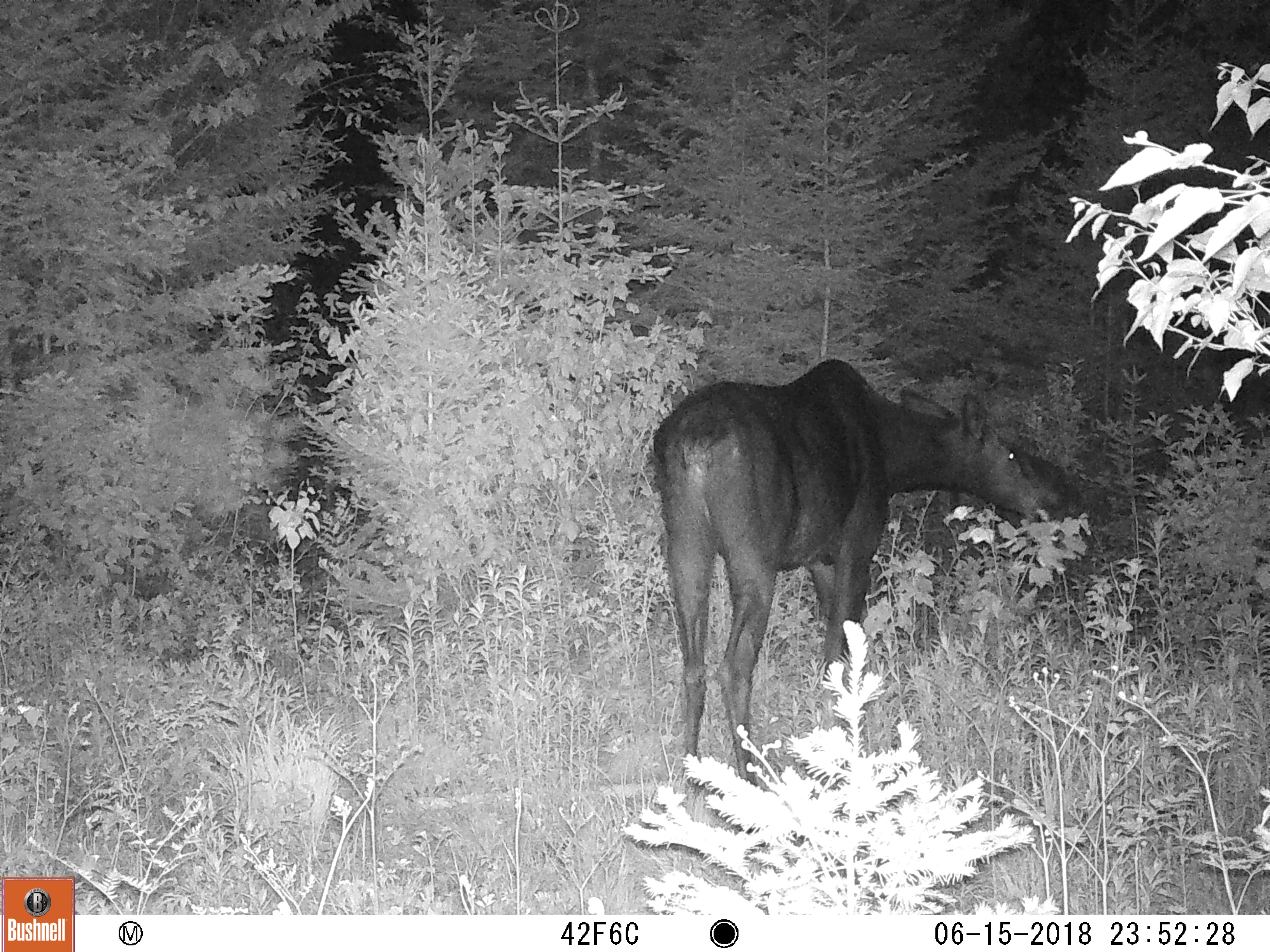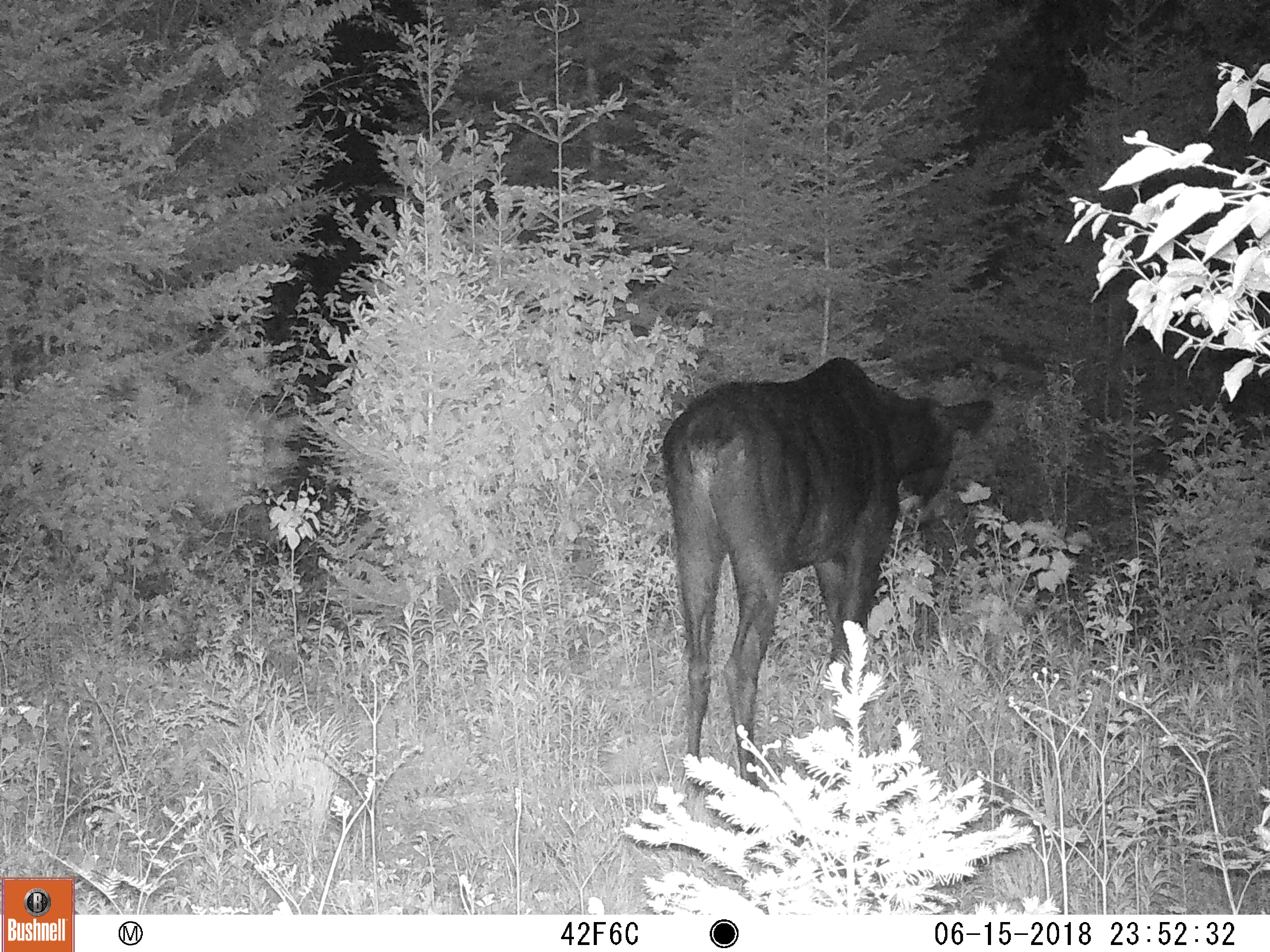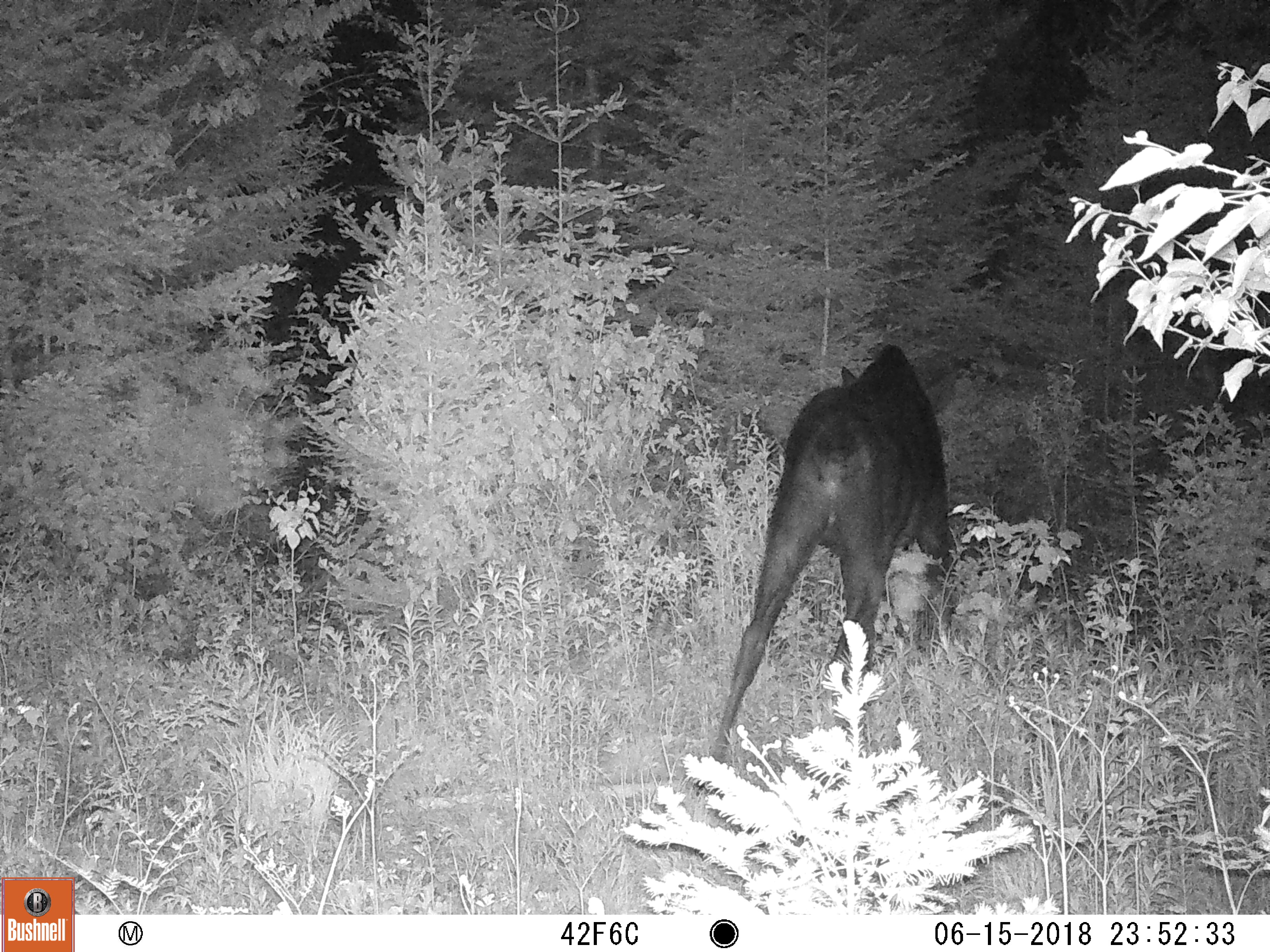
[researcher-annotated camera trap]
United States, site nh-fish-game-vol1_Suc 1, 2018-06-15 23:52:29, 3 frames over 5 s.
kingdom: Animalia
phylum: Chordata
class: Mammalia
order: Artiodactyla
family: Cervidae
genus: Alces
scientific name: Alces alces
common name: moose